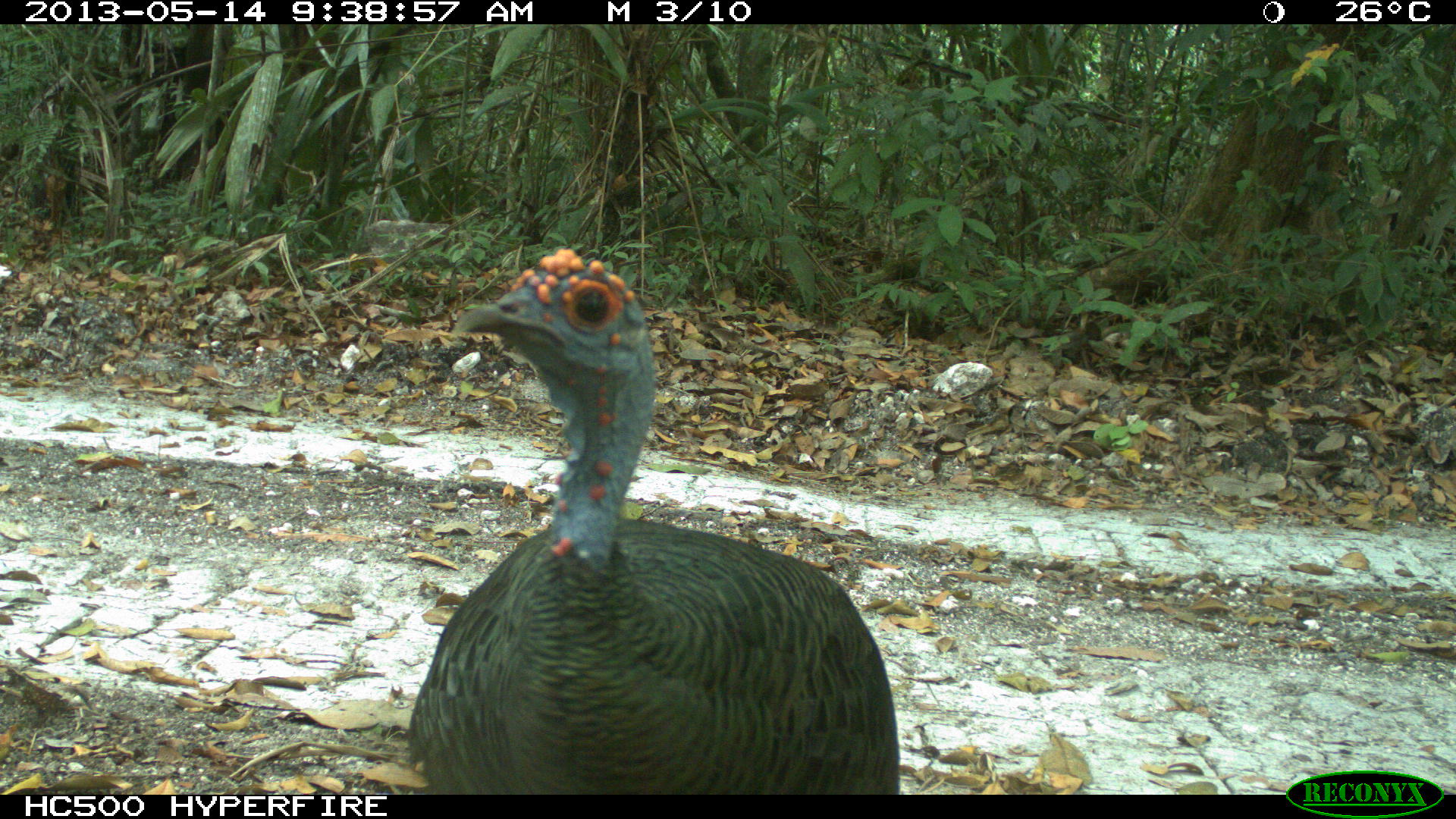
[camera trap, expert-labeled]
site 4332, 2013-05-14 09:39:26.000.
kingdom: Animalia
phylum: Chordata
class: Aves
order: Galliformes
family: Phasianidae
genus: Meleagris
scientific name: Meleagris ocellata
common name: ocellated turkey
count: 1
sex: male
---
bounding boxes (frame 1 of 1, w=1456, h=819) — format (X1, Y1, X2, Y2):
meleagris ocellata: (404, 247, 899, 795)